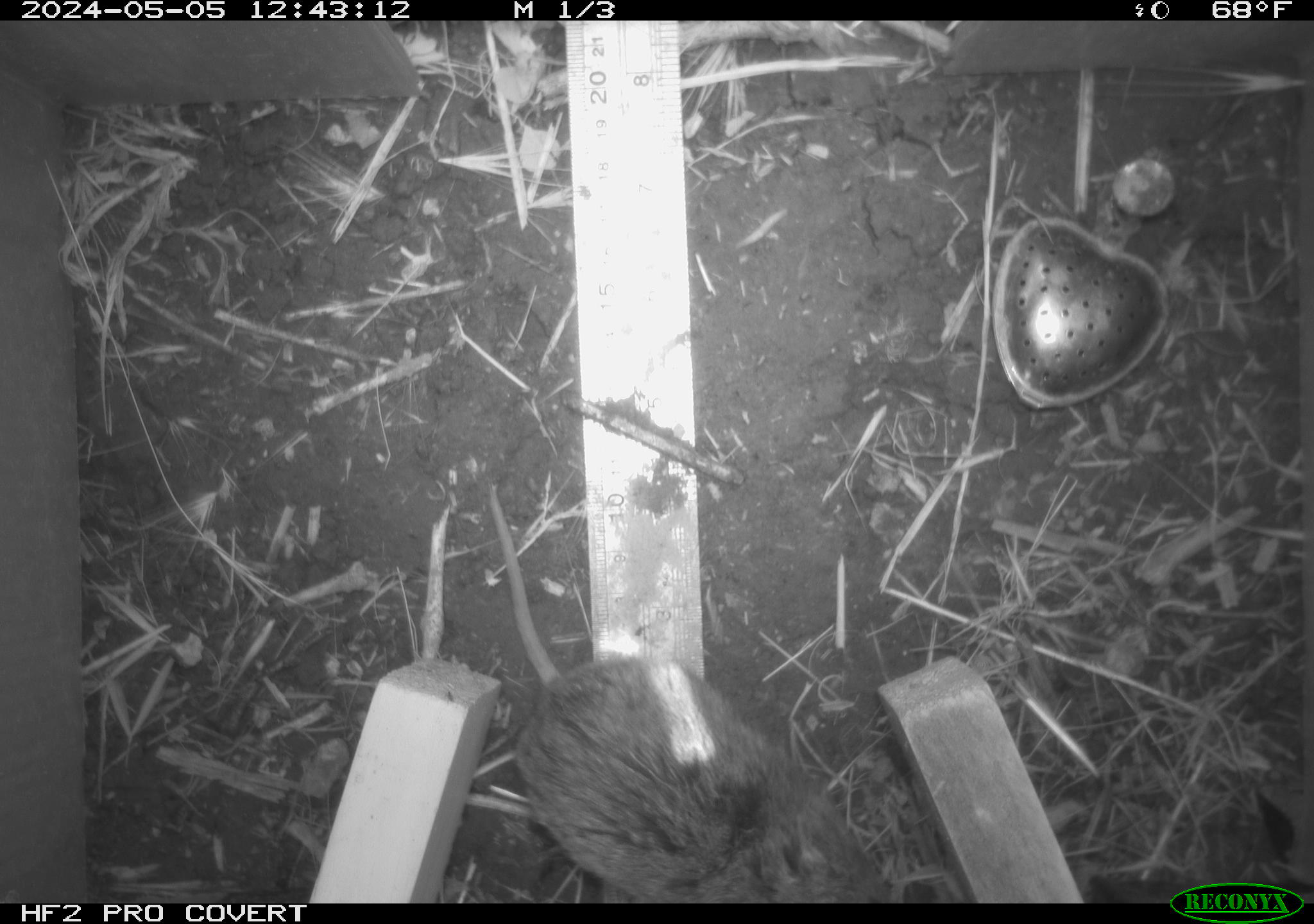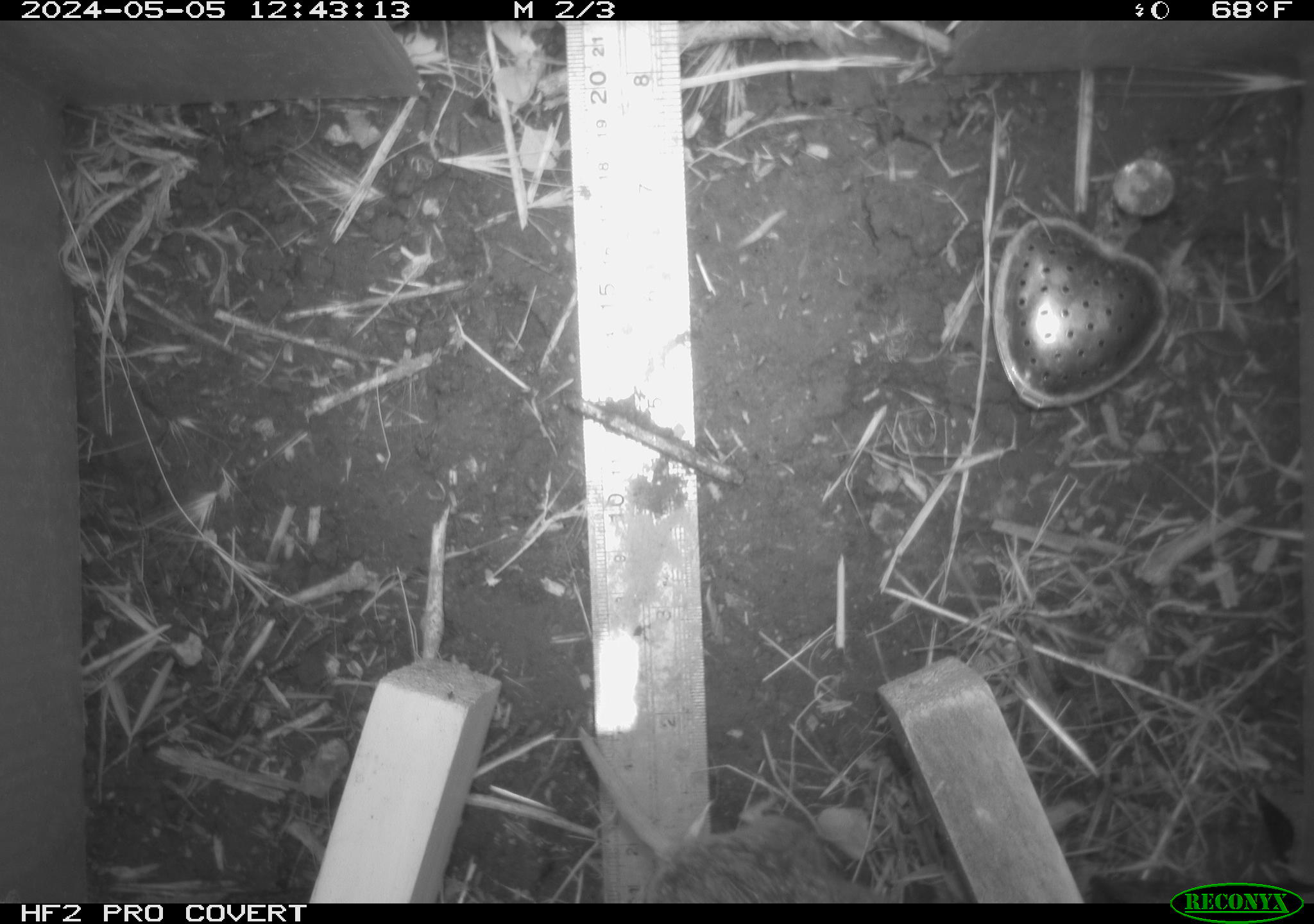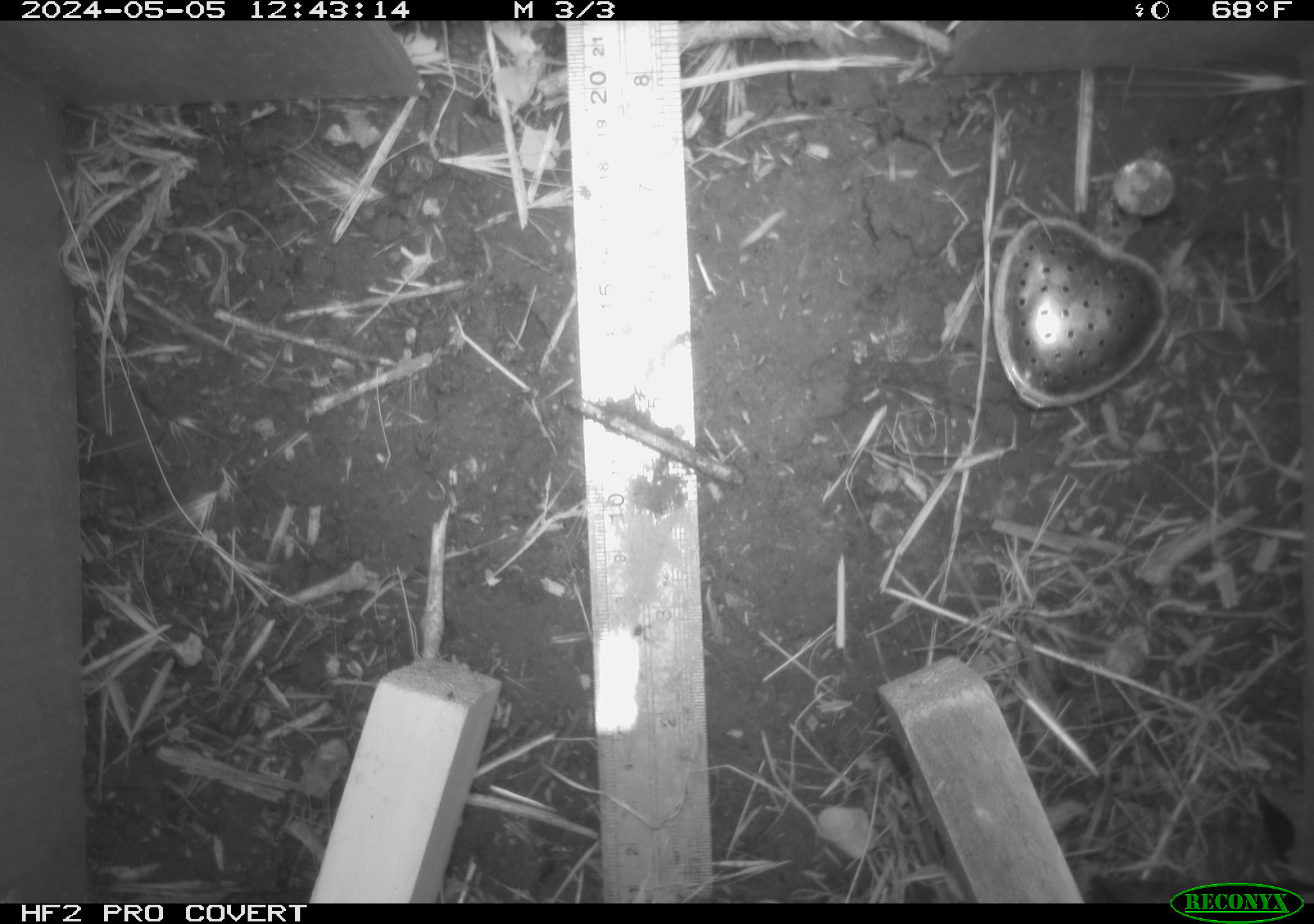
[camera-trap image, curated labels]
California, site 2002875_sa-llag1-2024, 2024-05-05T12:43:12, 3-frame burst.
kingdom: Animalia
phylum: Chordata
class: Mammalia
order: Rodentia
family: Cricetidae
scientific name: Arvicolinae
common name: voles, lemmings, and muskrats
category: arvicolinae subfamily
Arvicolinae subfamily (voles, lemmings, and muskrats) (Arvicolinae).